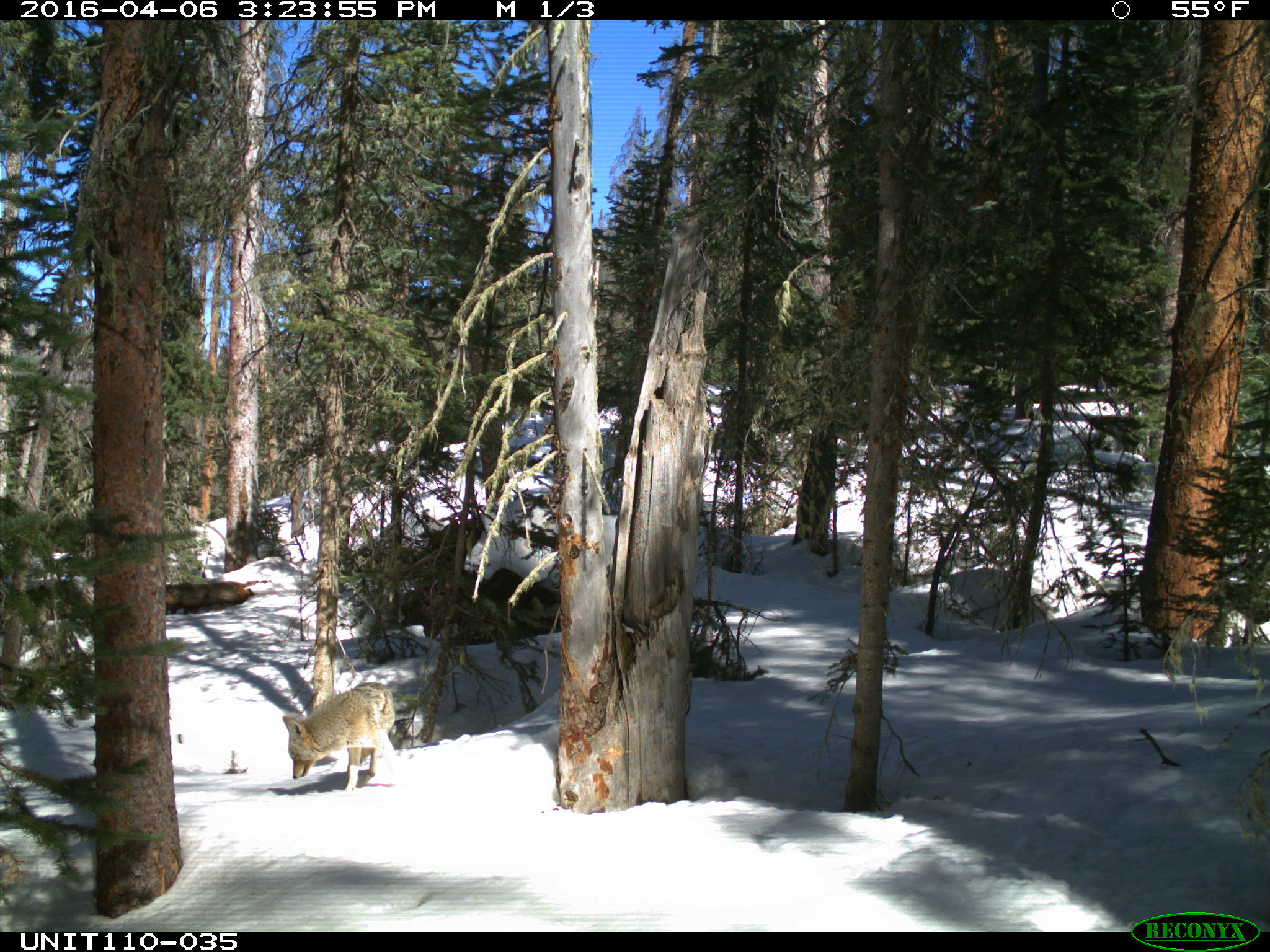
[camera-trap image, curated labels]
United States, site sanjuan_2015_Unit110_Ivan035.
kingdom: Animalia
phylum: Chordata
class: Mammalia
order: Carnivora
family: Canidae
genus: Canis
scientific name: Canis latrans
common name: coyote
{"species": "Canis latrans (coyote)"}